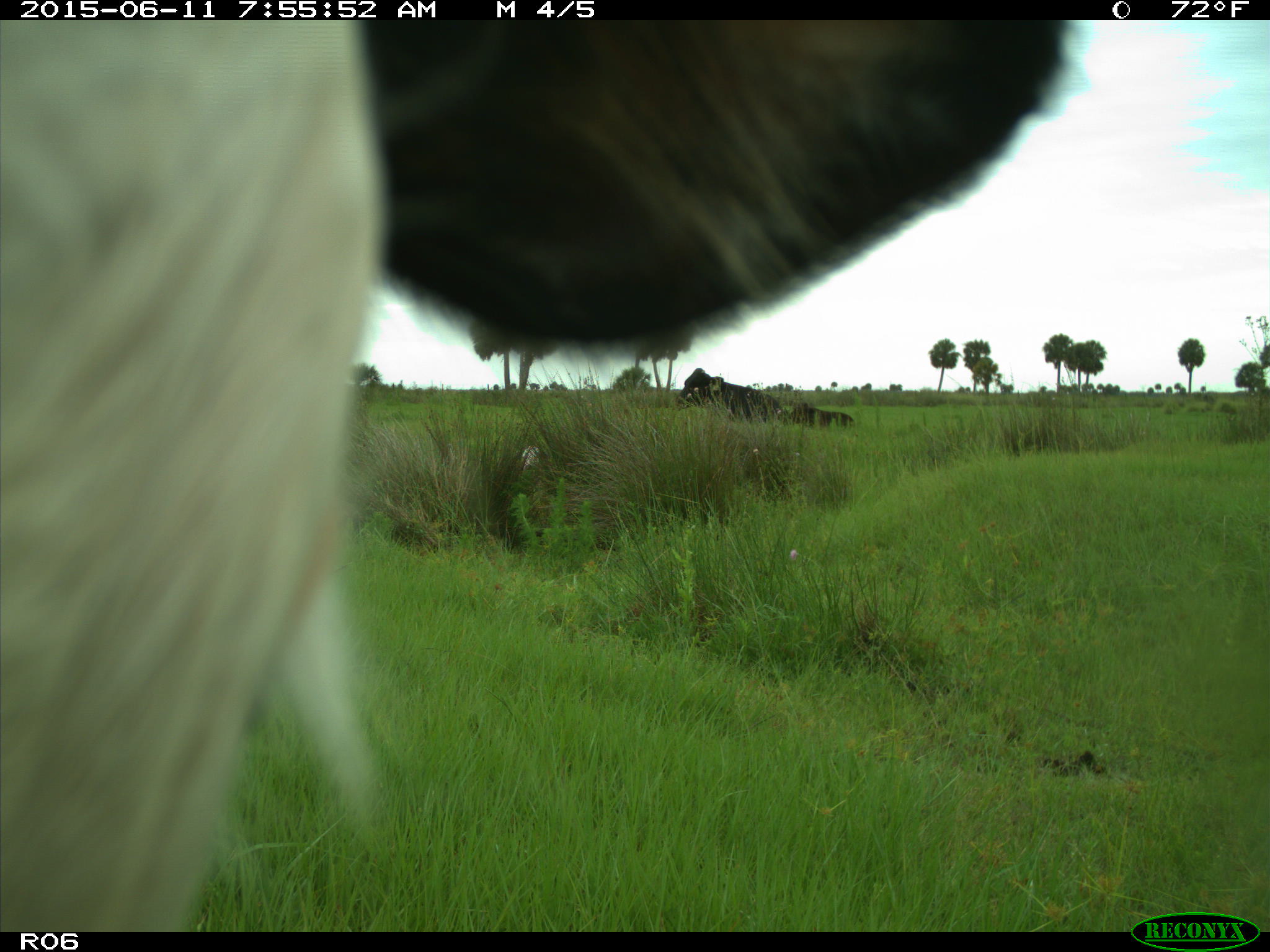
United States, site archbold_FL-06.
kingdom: Animalia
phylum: Chordata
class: Mammalia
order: Artiodactyla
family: Bovidae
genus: Bos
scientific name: Bos taurus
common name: domestic cow